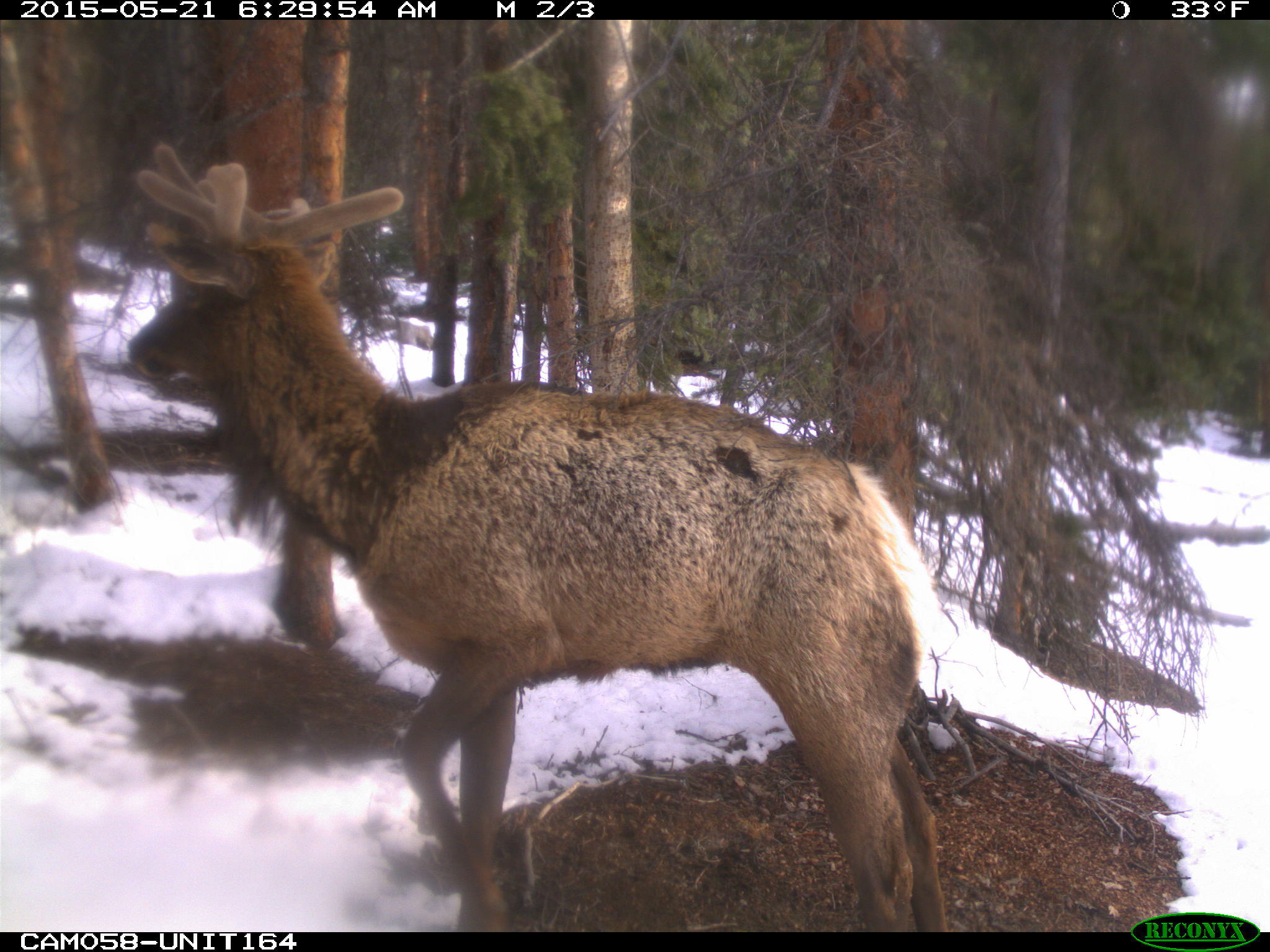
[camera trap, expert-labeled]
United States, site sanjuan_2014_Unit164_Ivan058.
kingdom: Animalia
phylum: Chordata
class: Mammalia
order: Artiodactyla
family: Cervidae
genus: Cervus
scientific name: Cervus elaphus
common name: red deer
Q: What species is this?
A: Cervus elaphus (red deer).